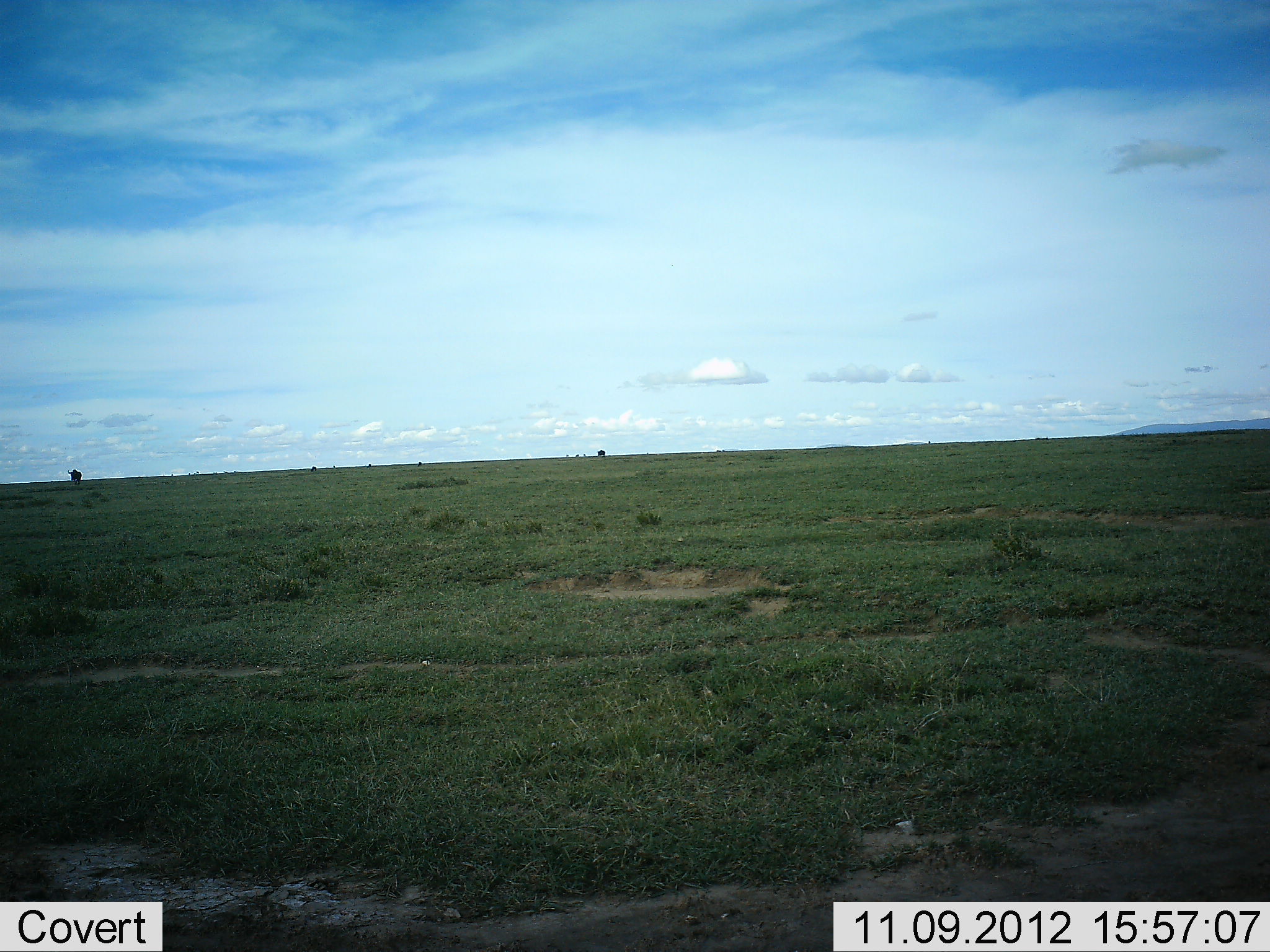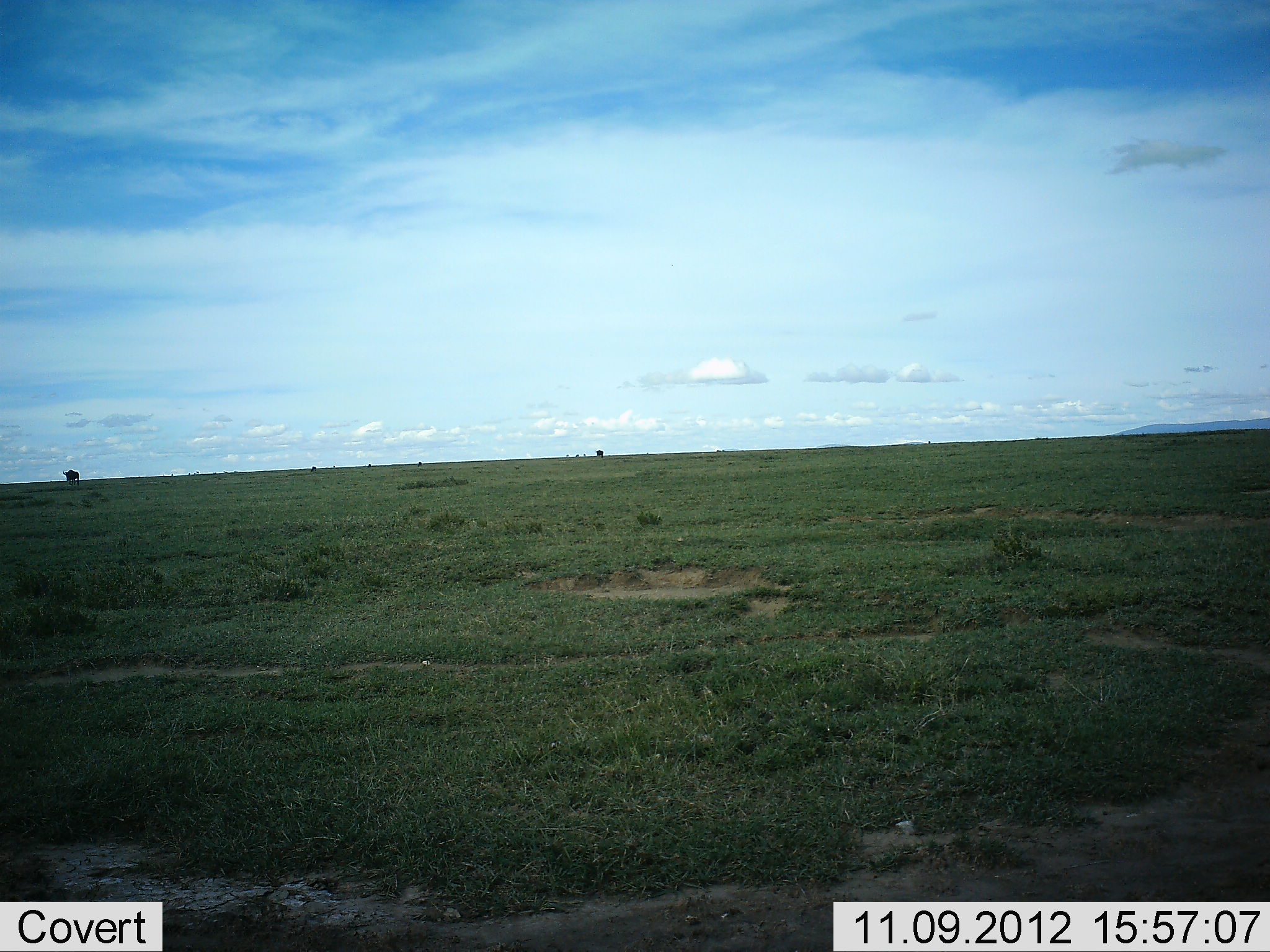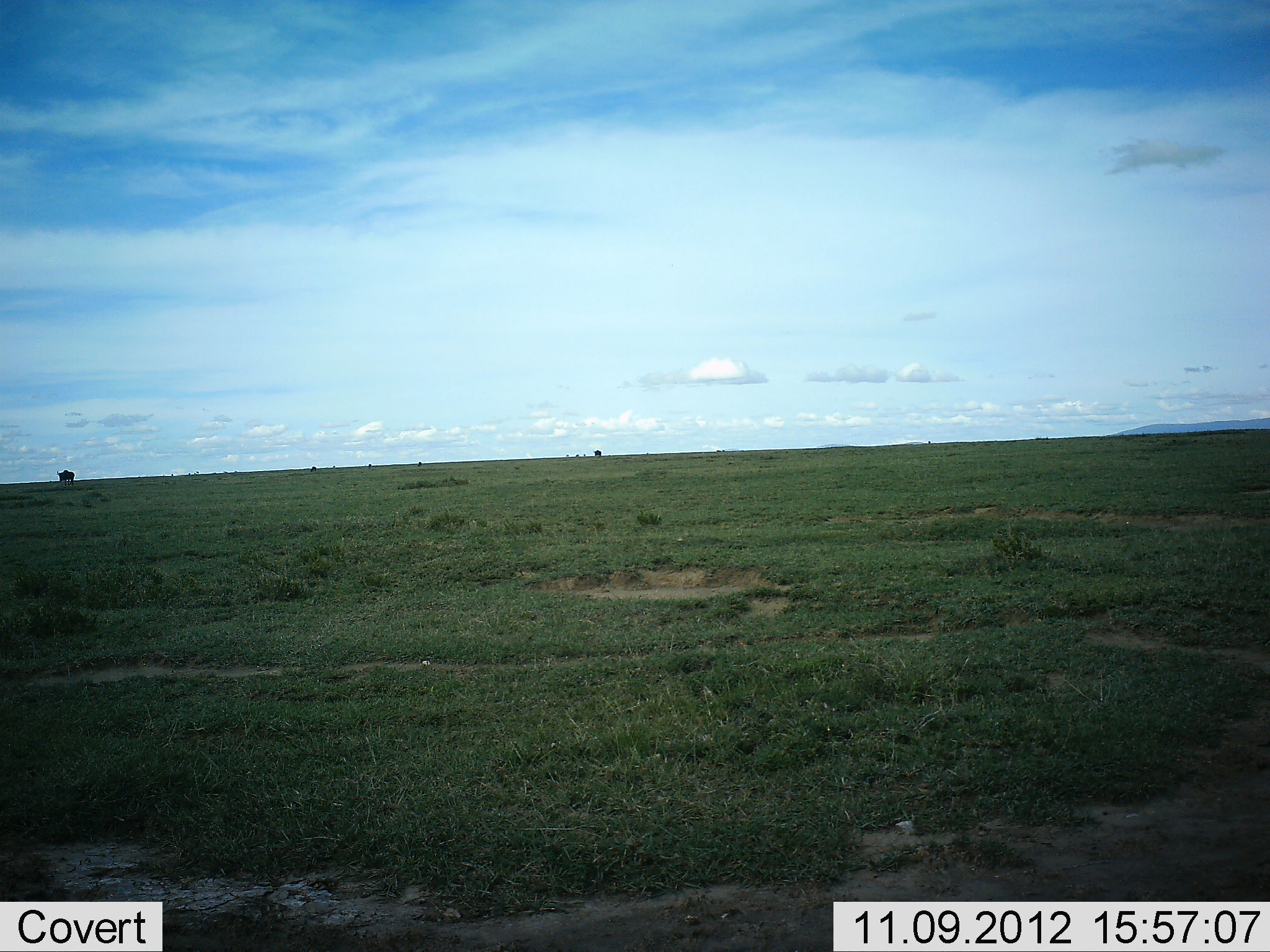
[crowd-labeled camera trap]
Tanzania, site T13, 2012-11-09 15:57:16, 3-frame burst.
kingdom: Animalia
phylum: Chordata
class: Mammalia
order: Artiodactyla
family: Bovidae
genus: Connochaetes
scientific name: Connochaetes taurinus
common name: blue wildebeest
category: wildebeest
Wildebeest (blue wildebeest) (Connochaetes taurinus), count 2. Behavior (volunteer vote fractions): standing 0%, resting 0%, moving 100%, interacting 0%. Young present (vote fraction): 0%. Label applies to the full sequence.